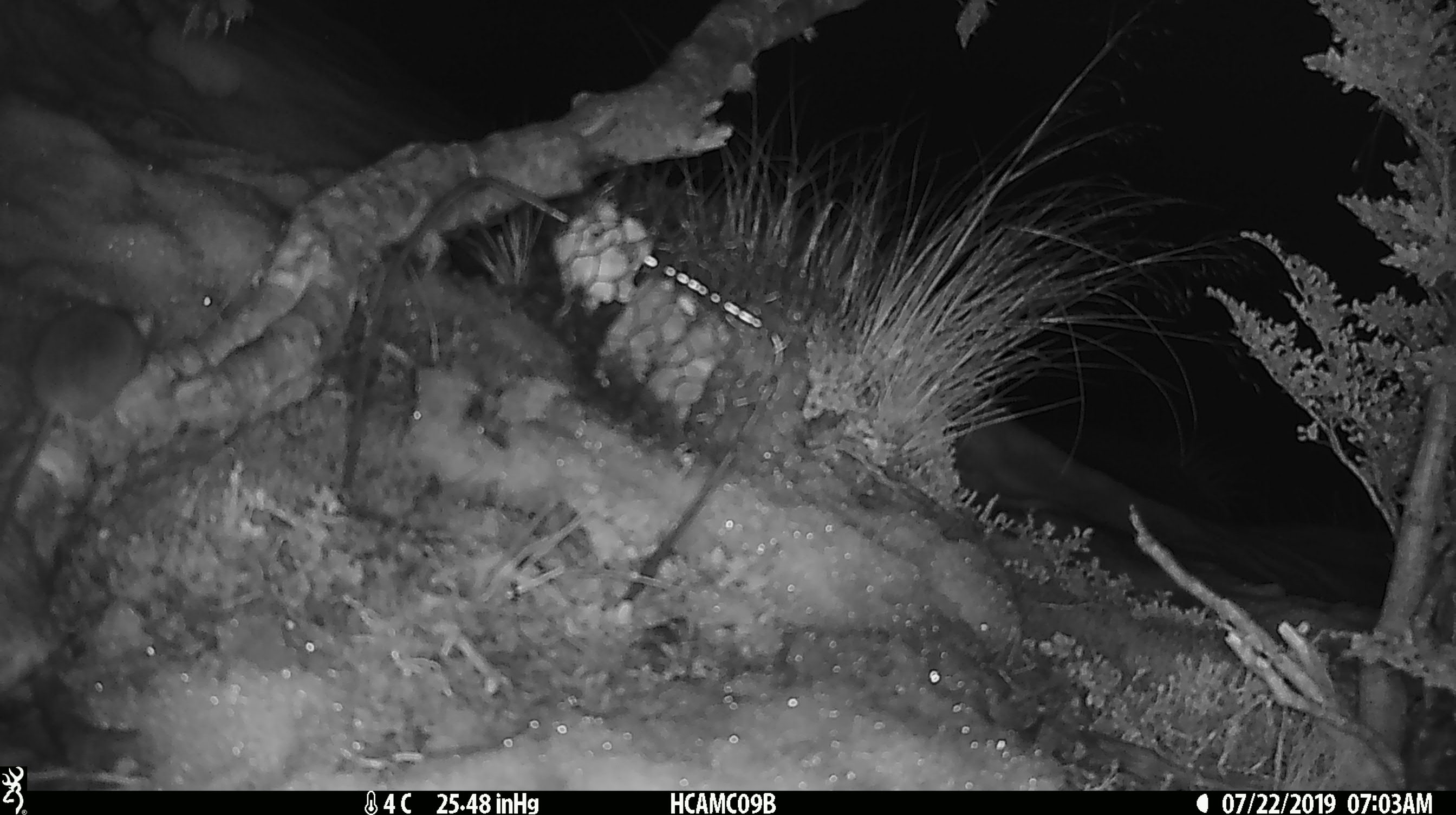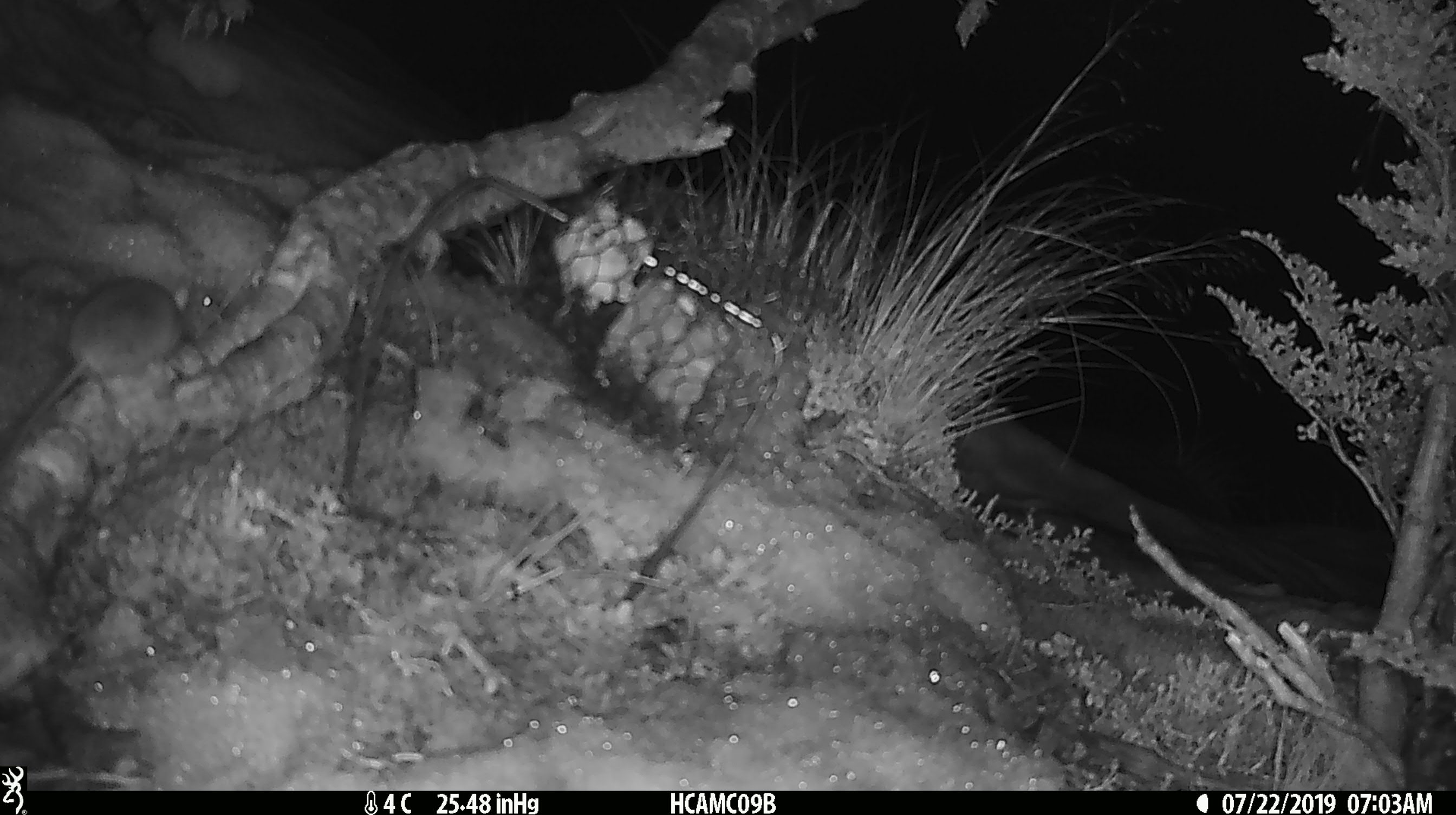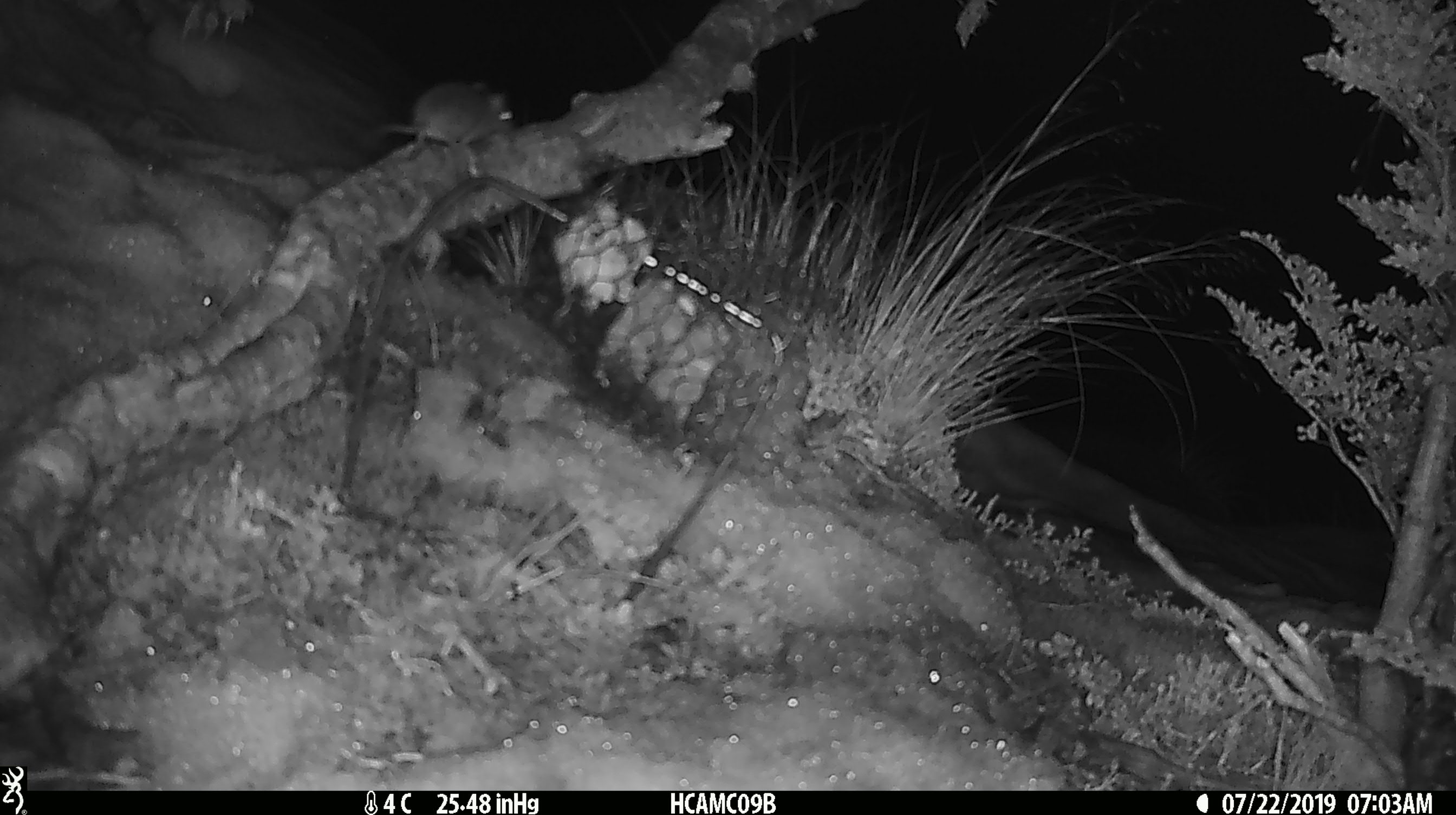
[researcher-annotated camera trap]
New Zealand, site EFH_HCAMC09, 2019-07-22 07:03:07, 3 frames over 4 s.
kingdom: Animalia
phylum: Chordata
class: Mammalia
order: Rodentia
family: Muridae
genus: Mus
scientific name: Mus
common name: mouse